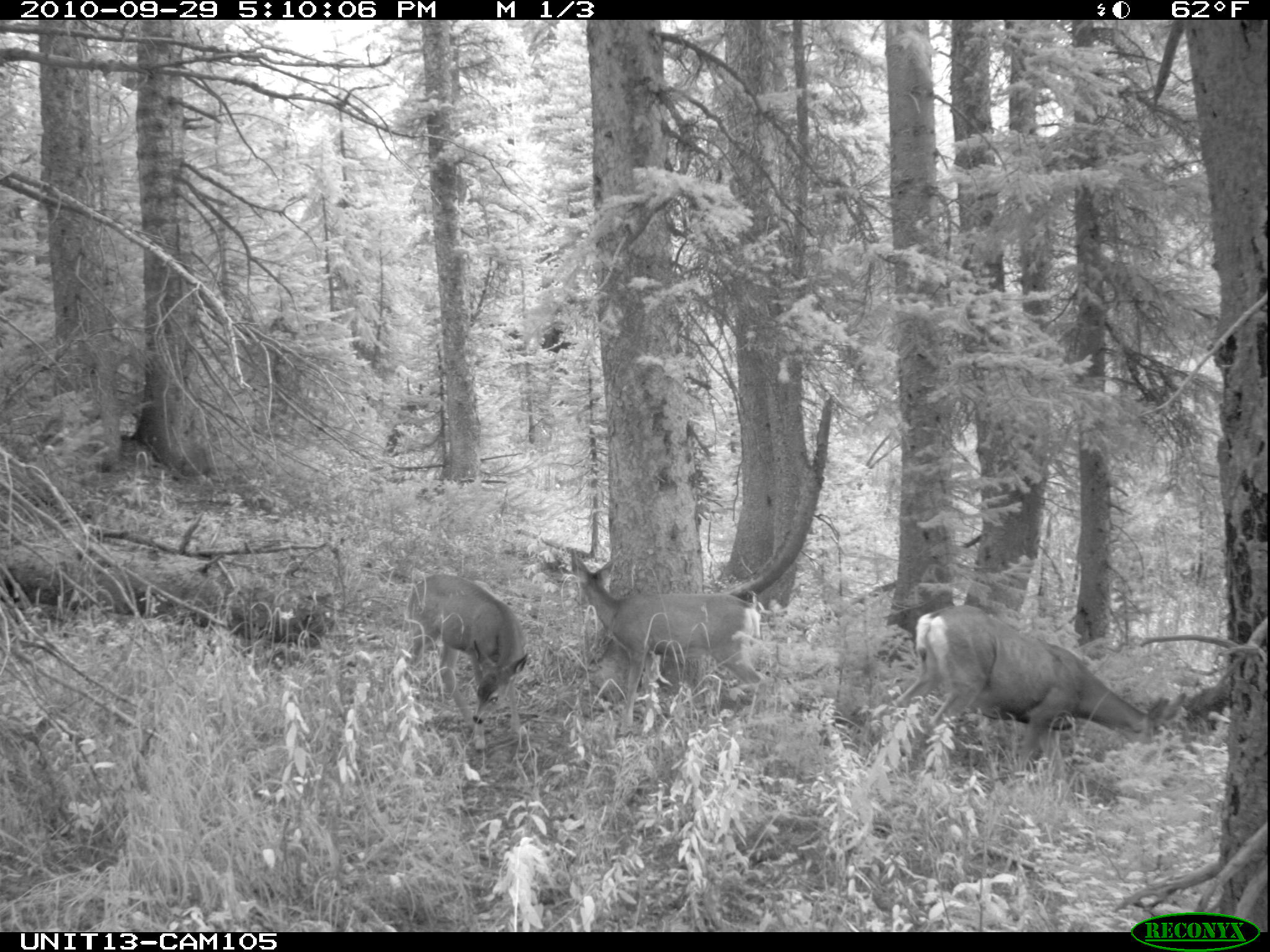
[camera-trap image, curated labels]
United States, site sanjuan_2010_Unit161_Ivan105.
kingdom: Animalia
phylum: Chordata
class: Mammalia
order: Artiodactyla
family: Cervidae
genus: Odocoileus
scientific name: Odocoileus hemionus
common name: mule deer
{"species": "Odocoileus hemionus (mule deer)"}